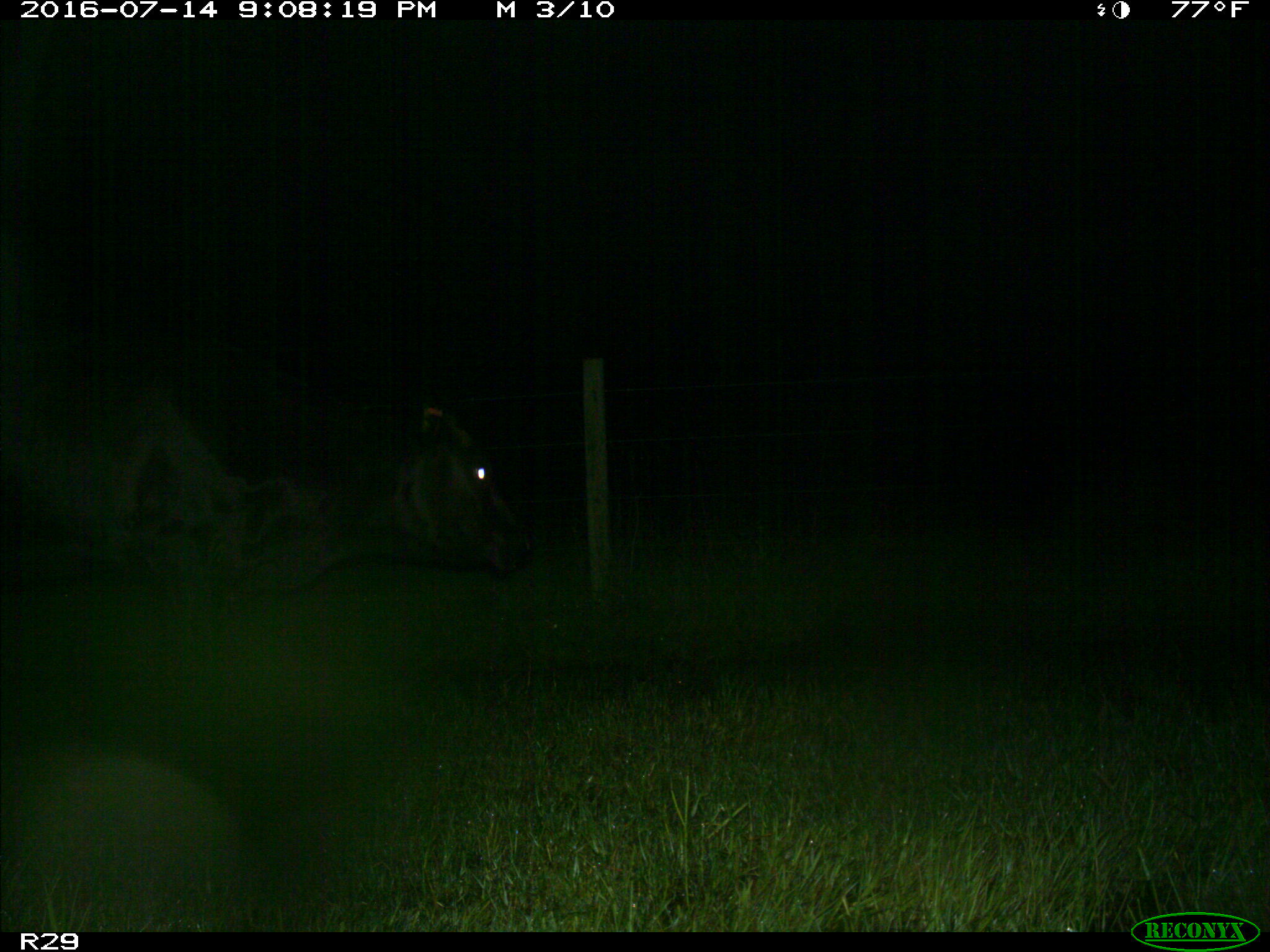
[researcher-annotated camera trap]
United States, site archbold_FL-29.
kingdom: Animalia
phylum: Chordata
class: Mammalia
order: Artiodactyla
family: Bovidae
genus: Bos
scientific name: Bos taurus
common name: domestic cow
Bos taurus (domestic cow).